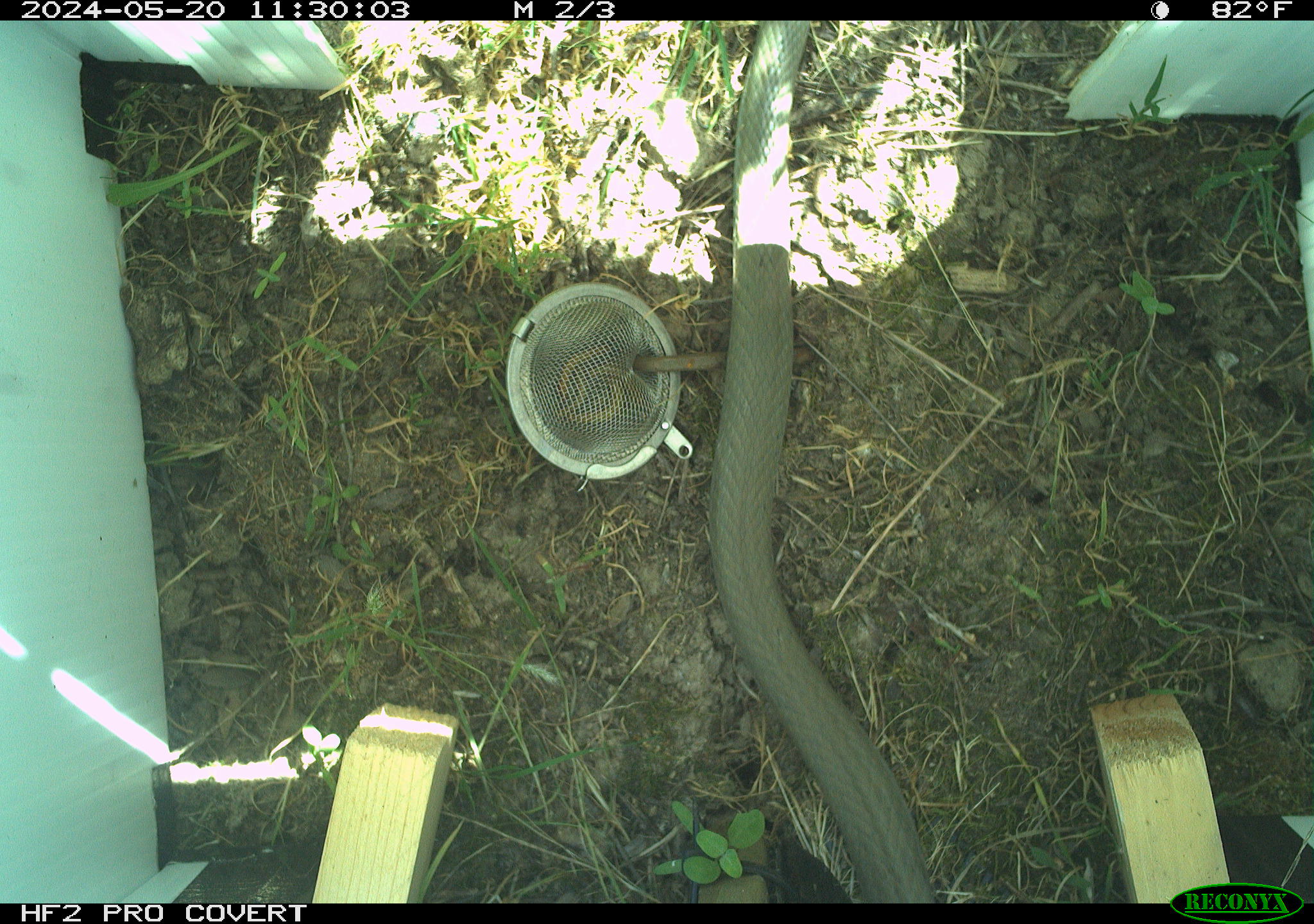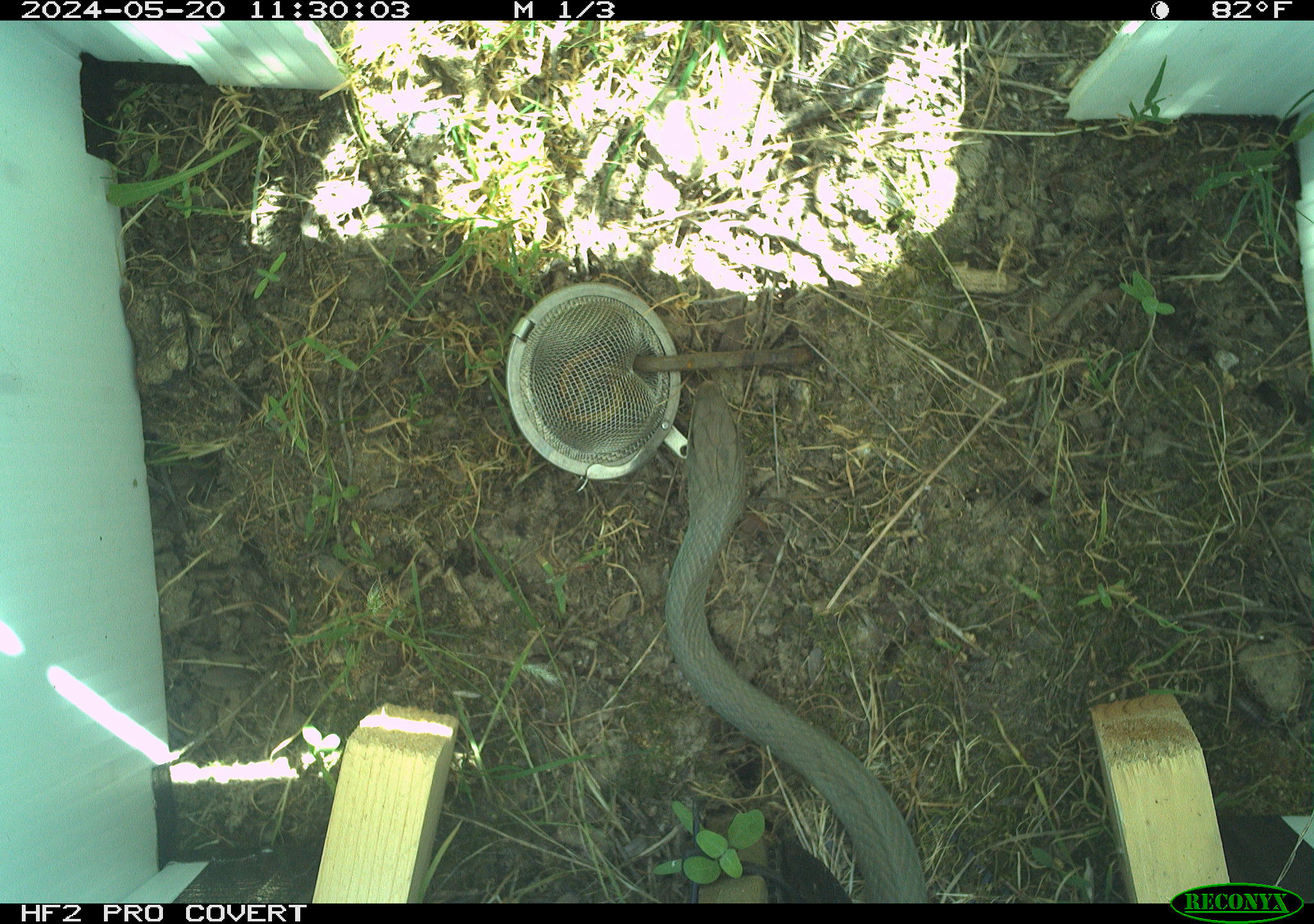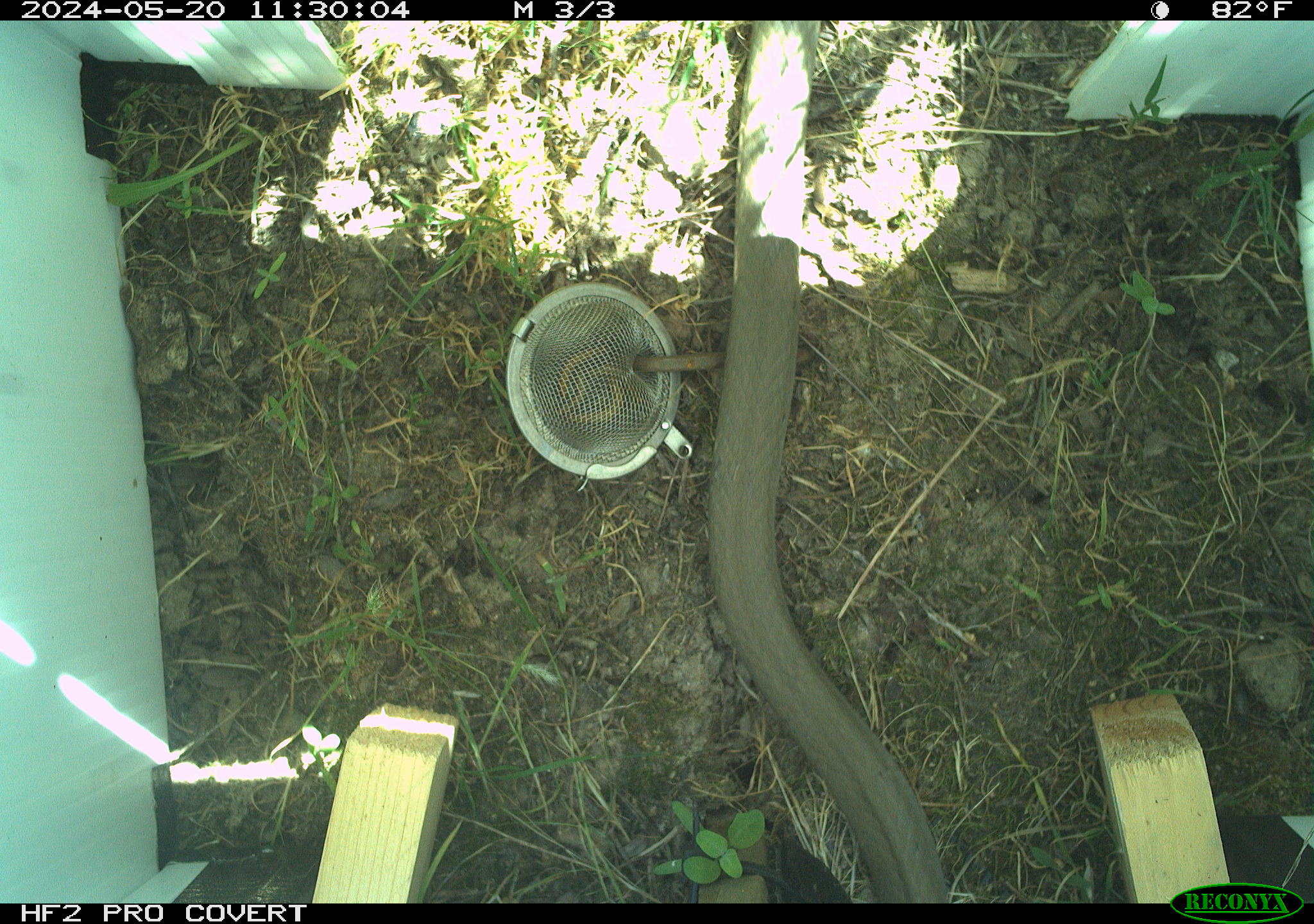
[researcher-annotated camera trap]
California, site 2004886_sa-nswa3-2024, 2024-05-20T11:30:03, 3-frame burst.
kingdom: Animalia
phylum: Chordata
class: Reptilia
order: Squamata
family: Colubridae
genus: Coluber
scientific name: Coluber constrictor mormon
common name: western yellow-bellied racer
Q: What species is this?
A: Western yellow-bellied racer (Coluber constrictor mormon).